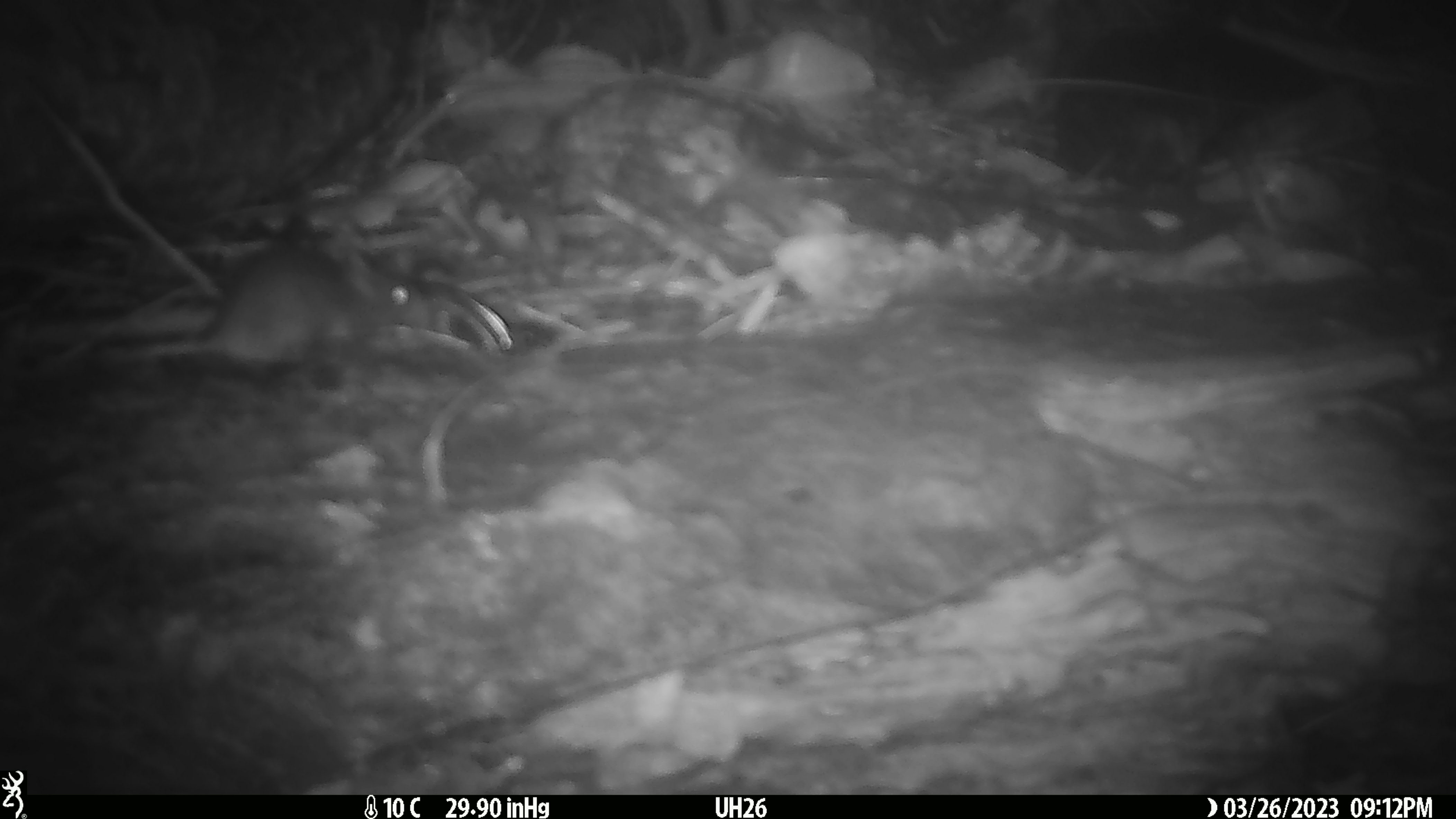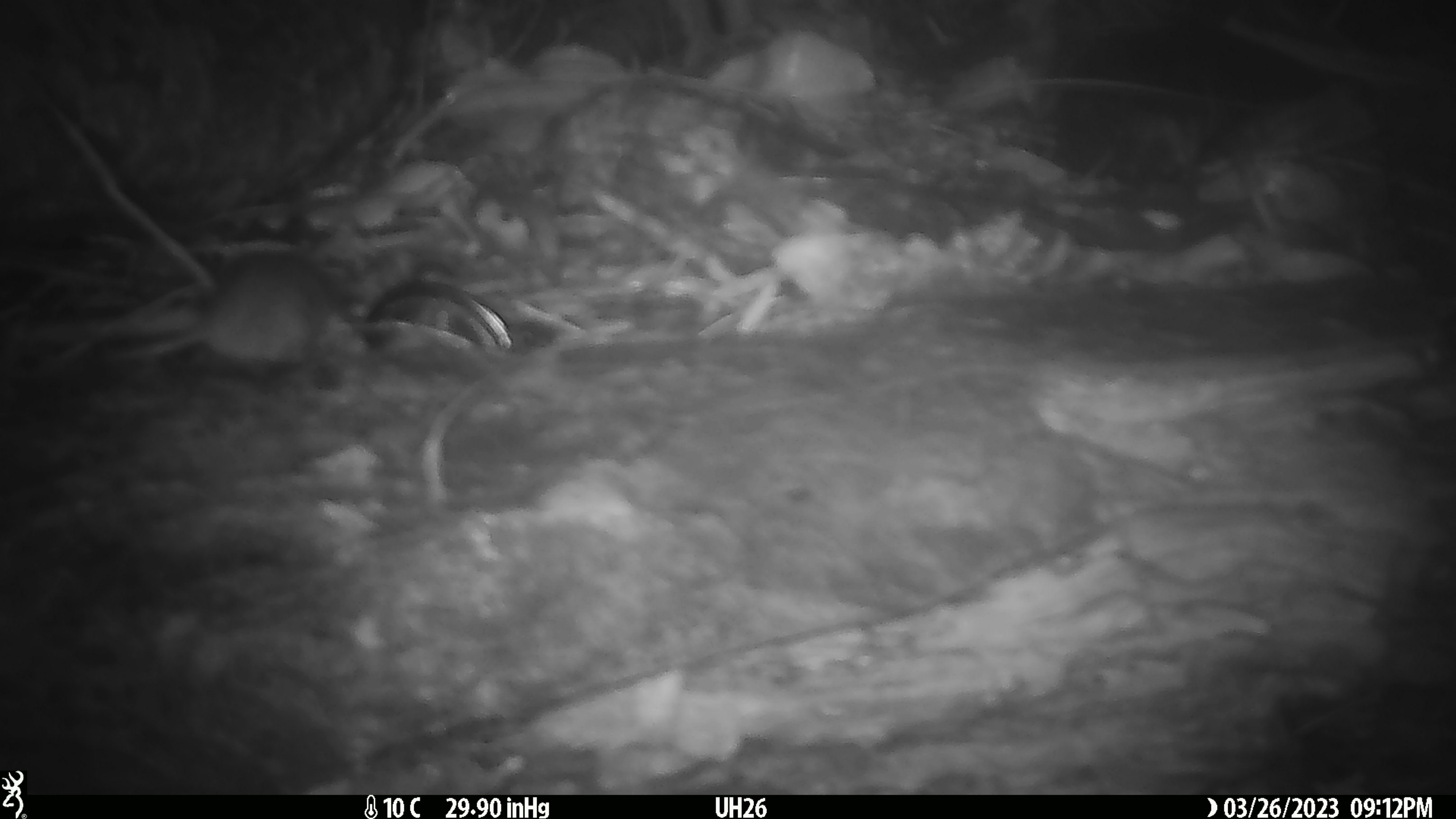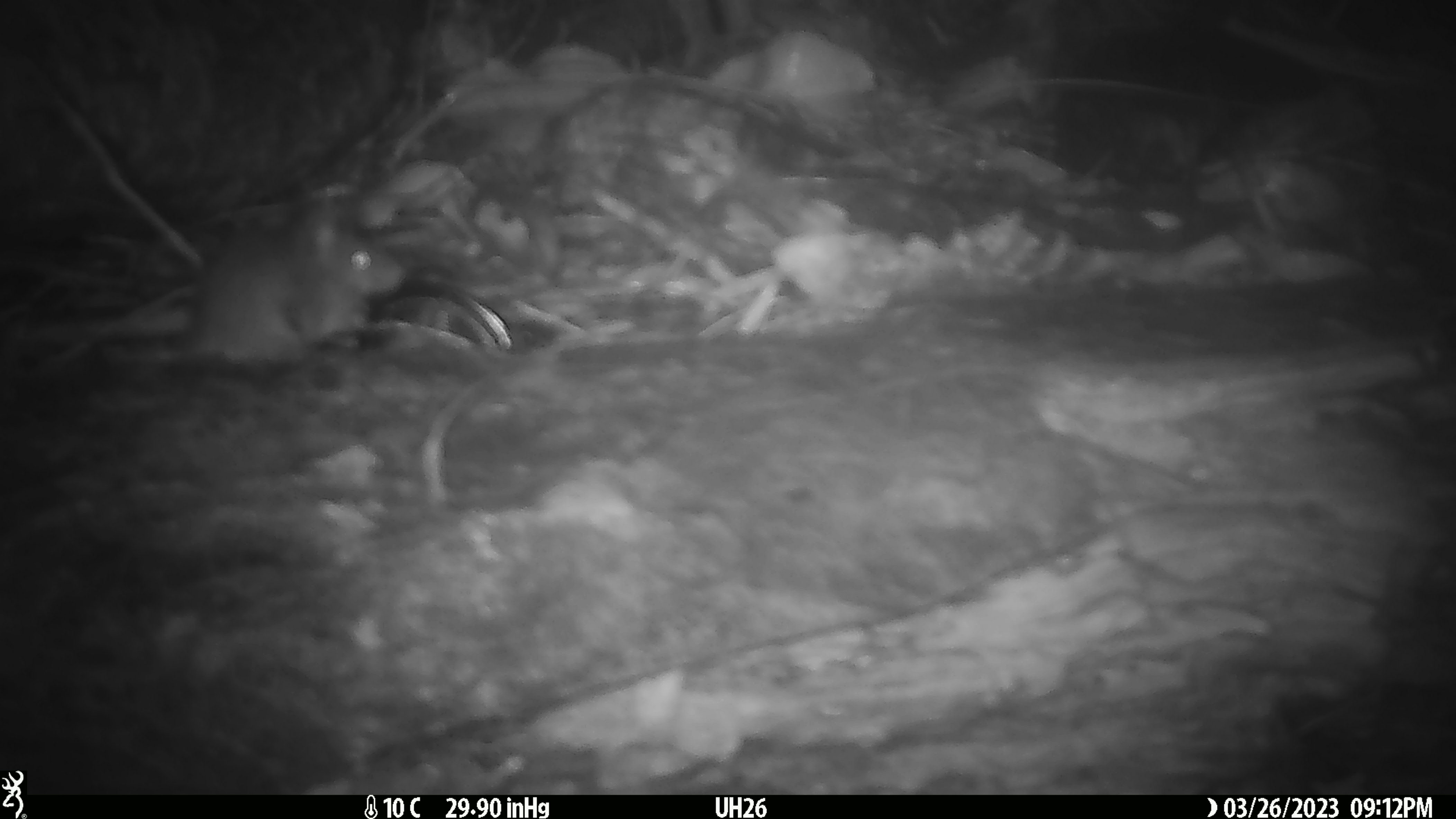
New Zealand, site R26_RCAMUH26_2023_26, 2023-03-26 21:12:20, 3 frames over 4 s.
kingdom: Animalia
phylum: Chordata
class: Mammalia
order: Rodentia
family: Muridae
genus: Mus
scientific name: Mus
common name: mouse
Mouse (Mus).